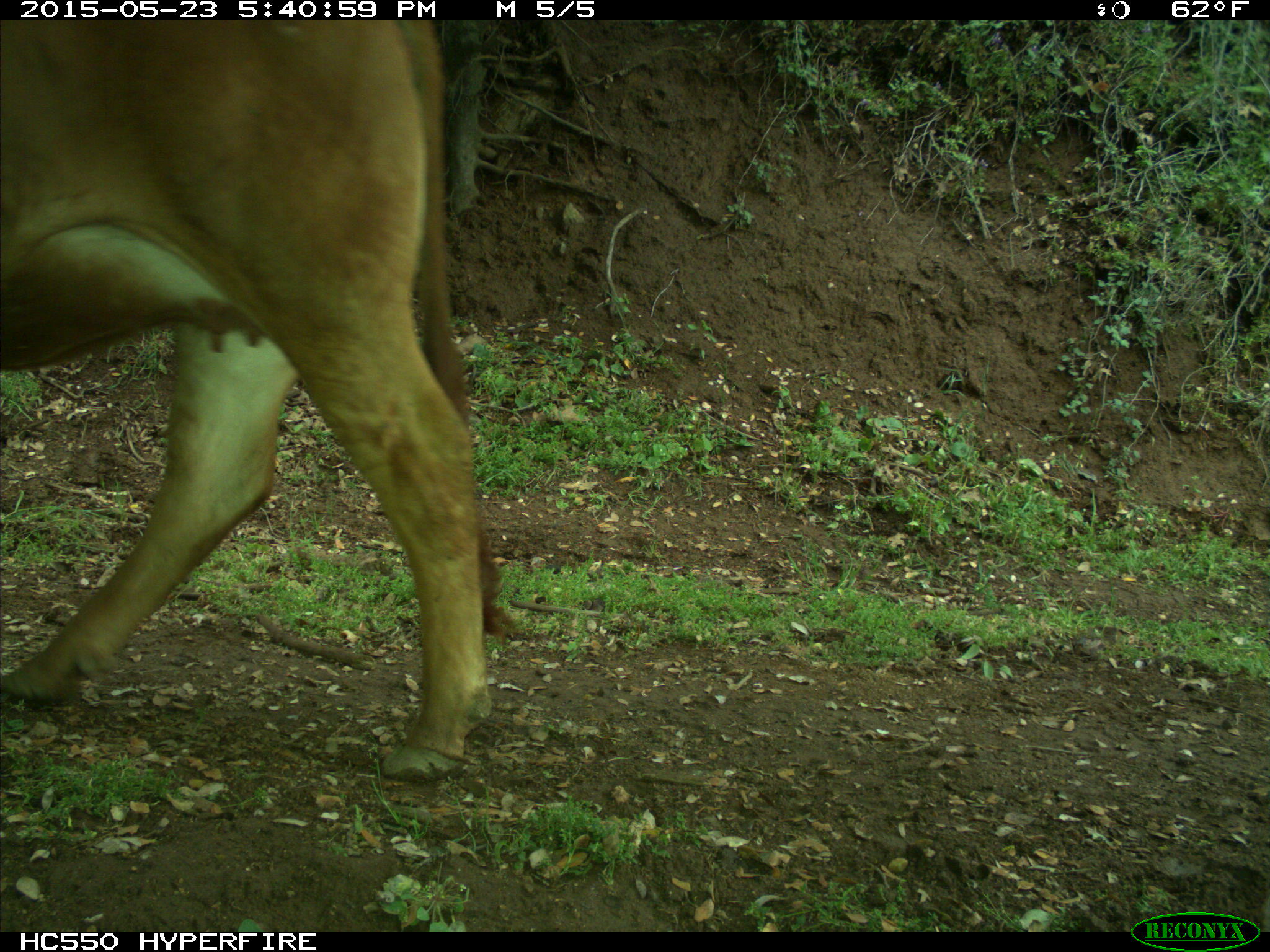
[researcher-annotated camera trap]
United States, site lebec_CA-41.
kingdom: Animalia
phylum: Chordata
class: Mammalia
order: Artiodactyla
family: Bovidae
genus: Bos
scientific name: Bos taurus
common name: domestic cow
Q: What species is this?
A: Bos taurus (domestic cow).